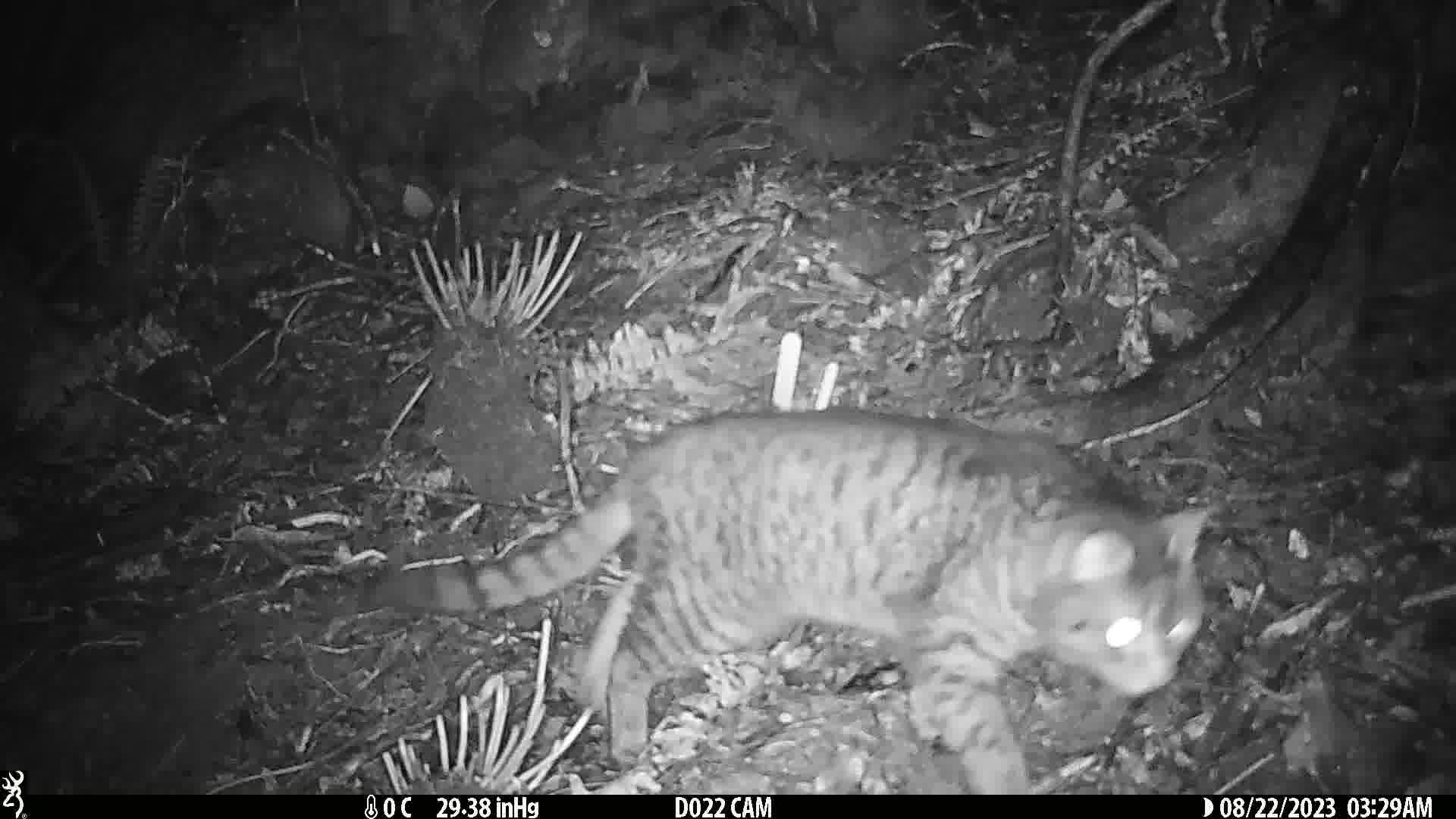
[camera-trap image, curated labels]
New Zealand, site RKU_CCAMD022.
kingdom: Animalia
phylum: Chordata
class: Mammalia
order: Carnivora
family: Felidae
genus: Felis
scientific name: Felis catus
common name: domestic cat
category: cat